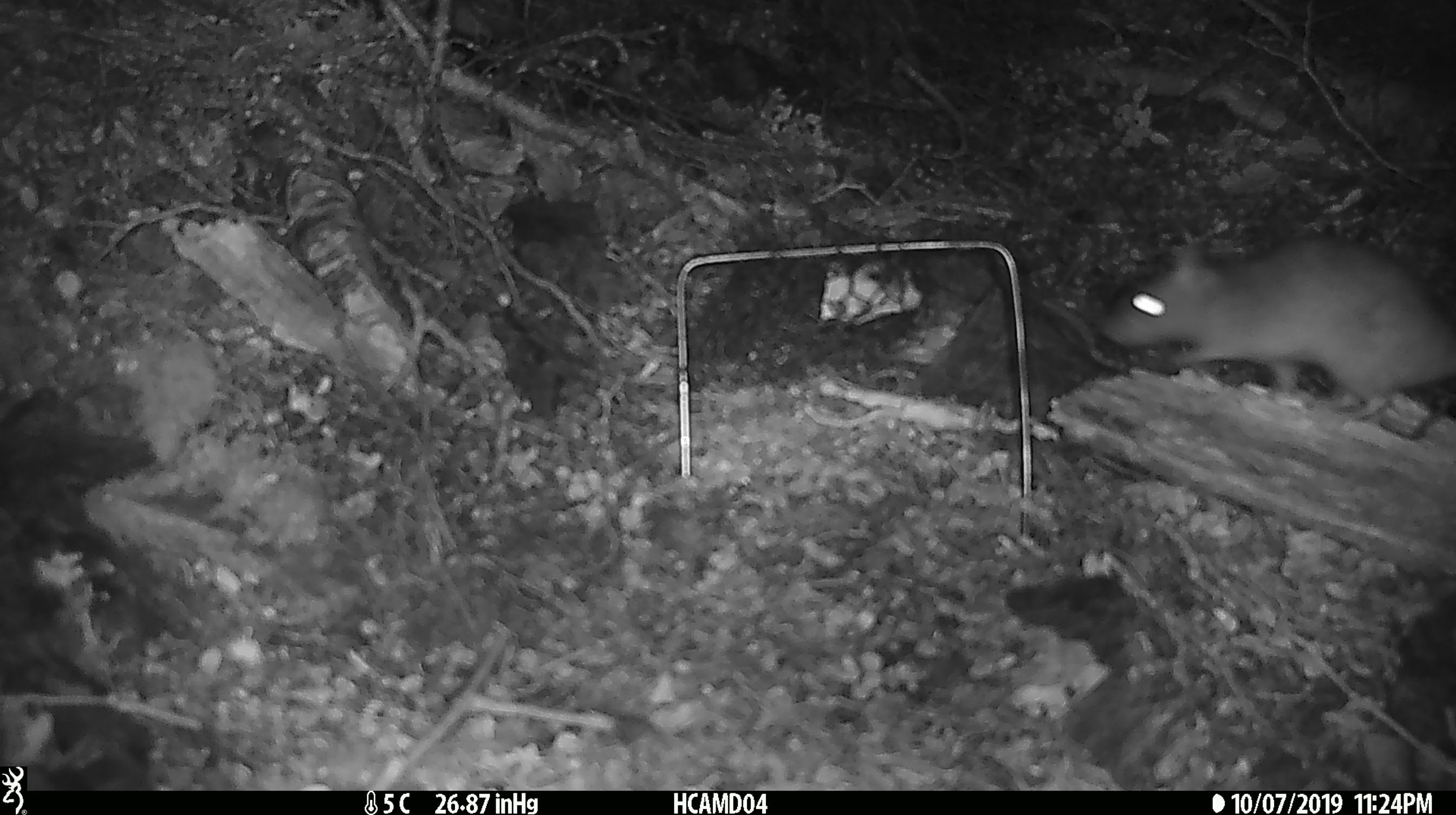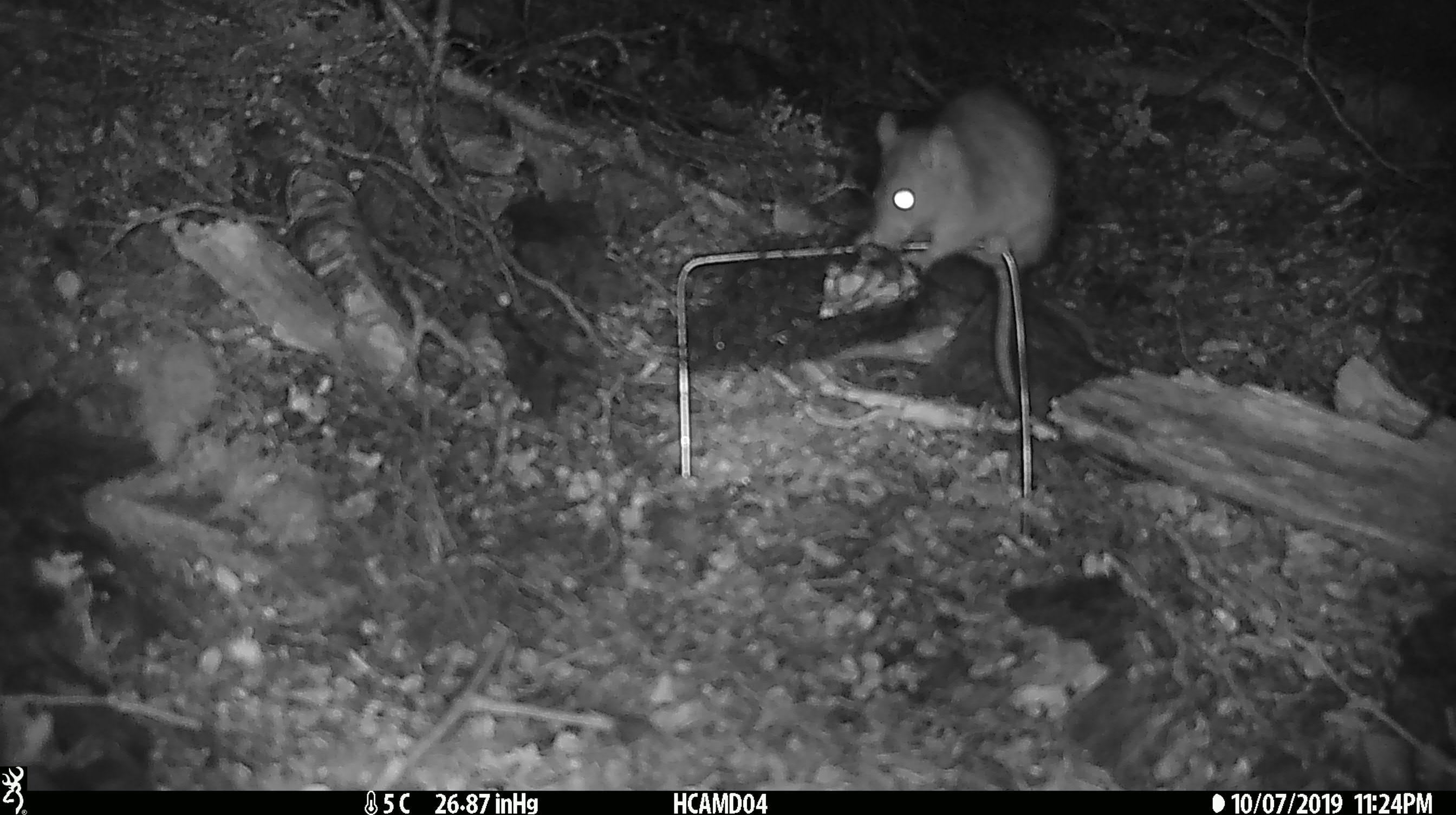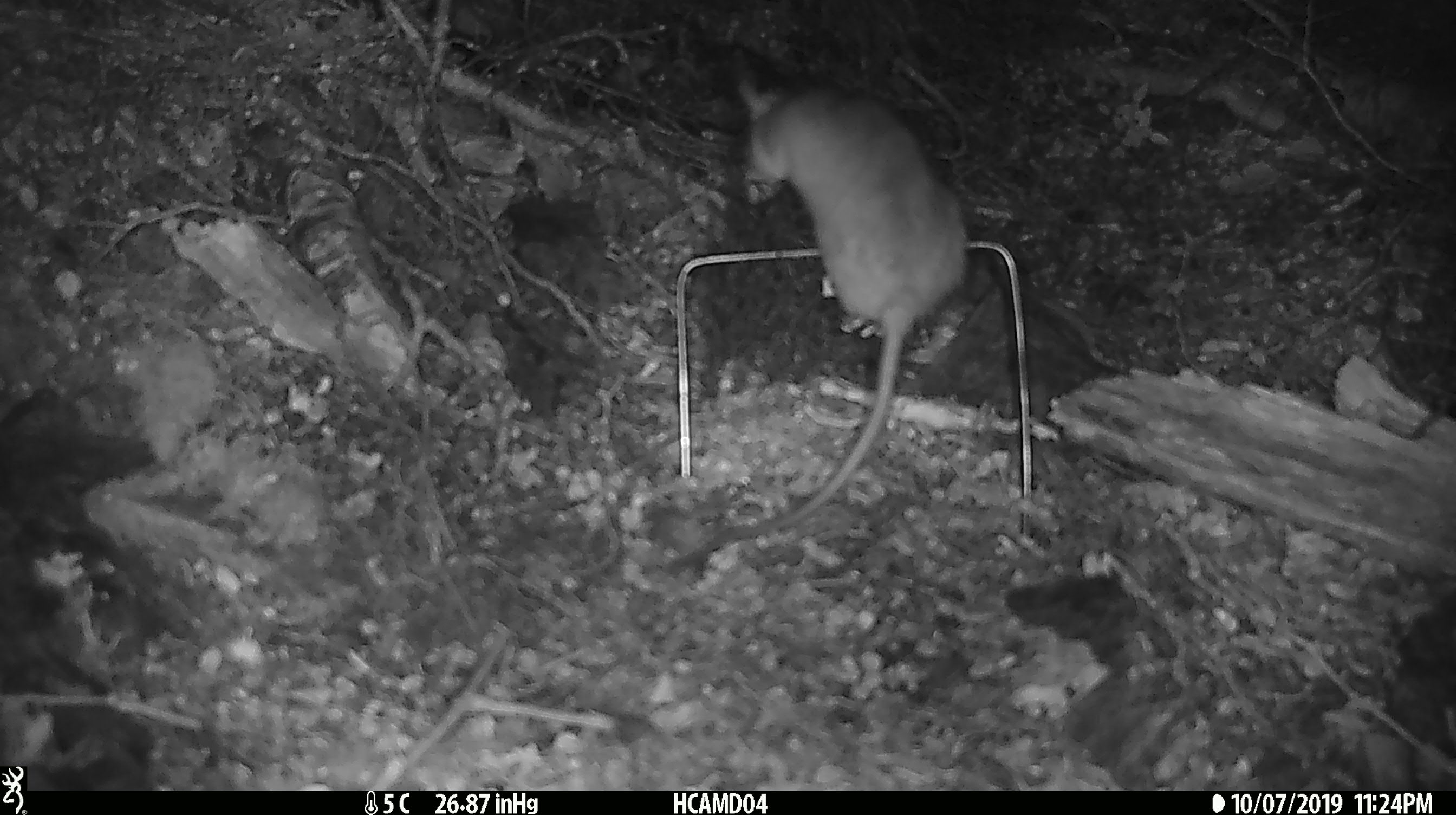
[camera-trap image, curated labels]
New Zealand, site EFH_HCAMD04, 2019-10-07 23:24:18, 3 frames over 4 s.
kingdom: Animalia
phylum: Chordata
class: Mammalia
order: Rodentia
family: Muridae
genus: Rattus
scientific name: Rattus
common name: rat